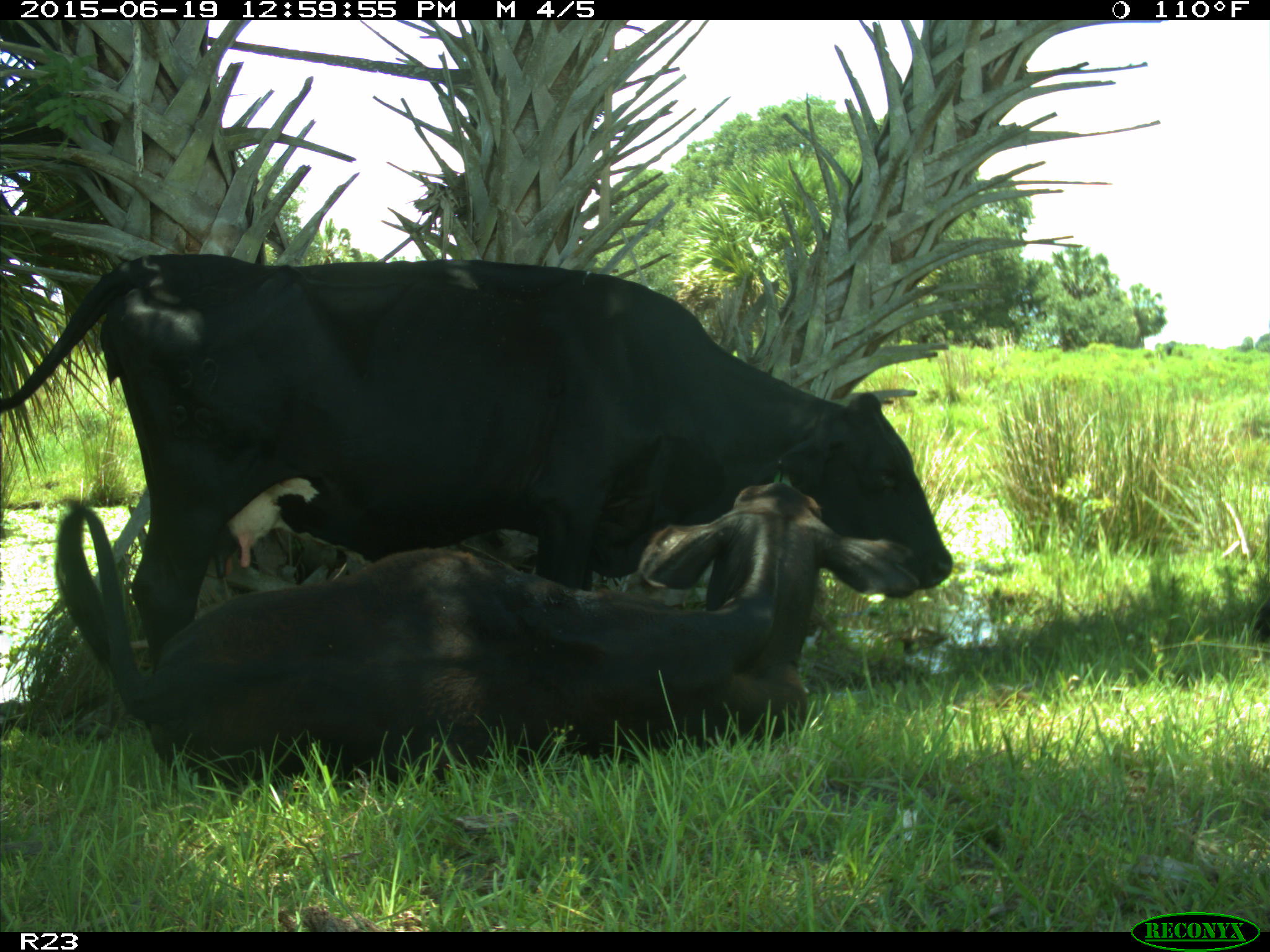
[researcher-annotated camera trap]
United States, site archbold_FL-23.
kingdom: Animalia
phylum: Chordata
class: Mammalia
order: Artiodactyla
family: Suidae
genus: Sus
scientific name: Sus scrofa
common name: wild boar